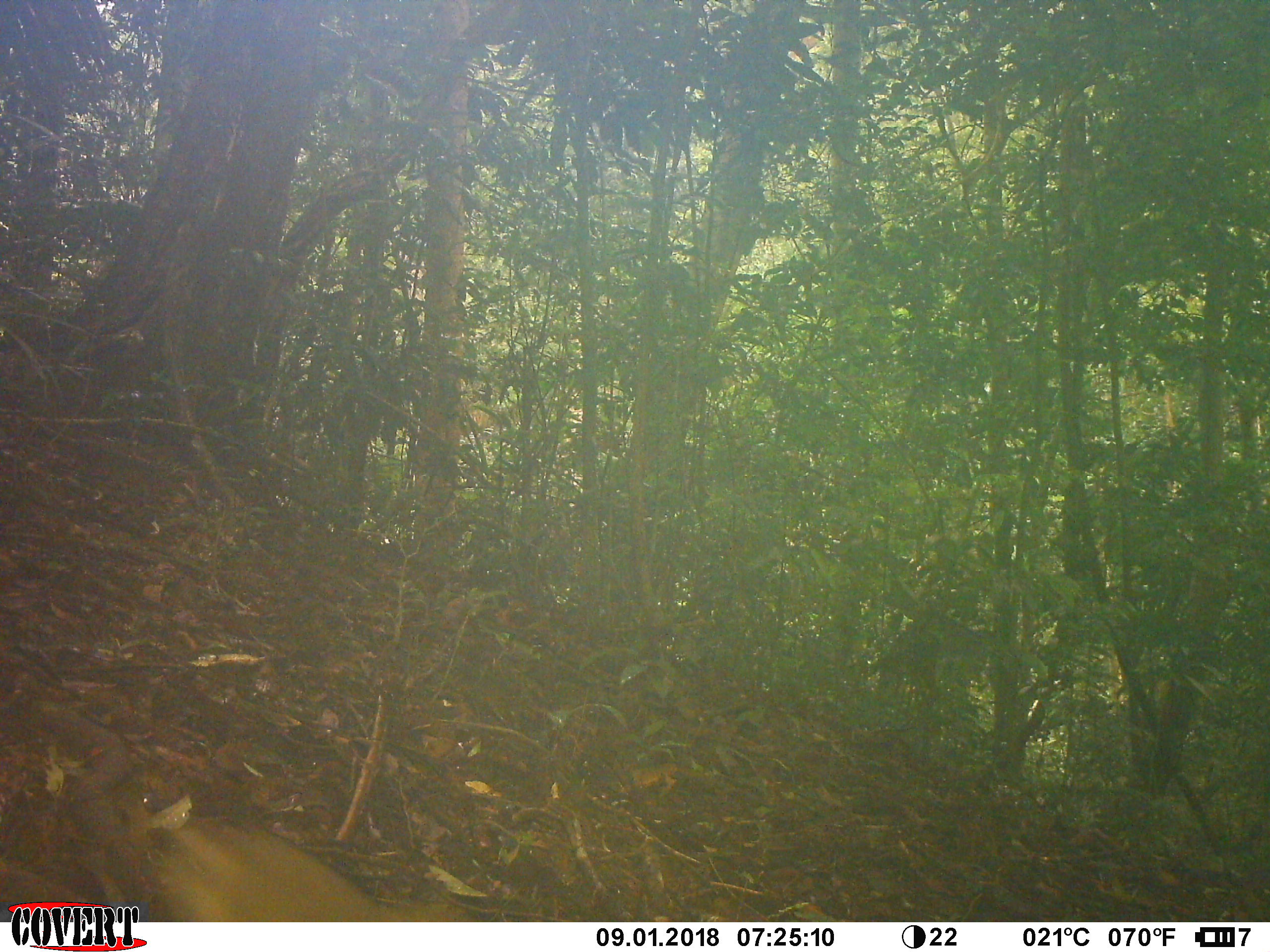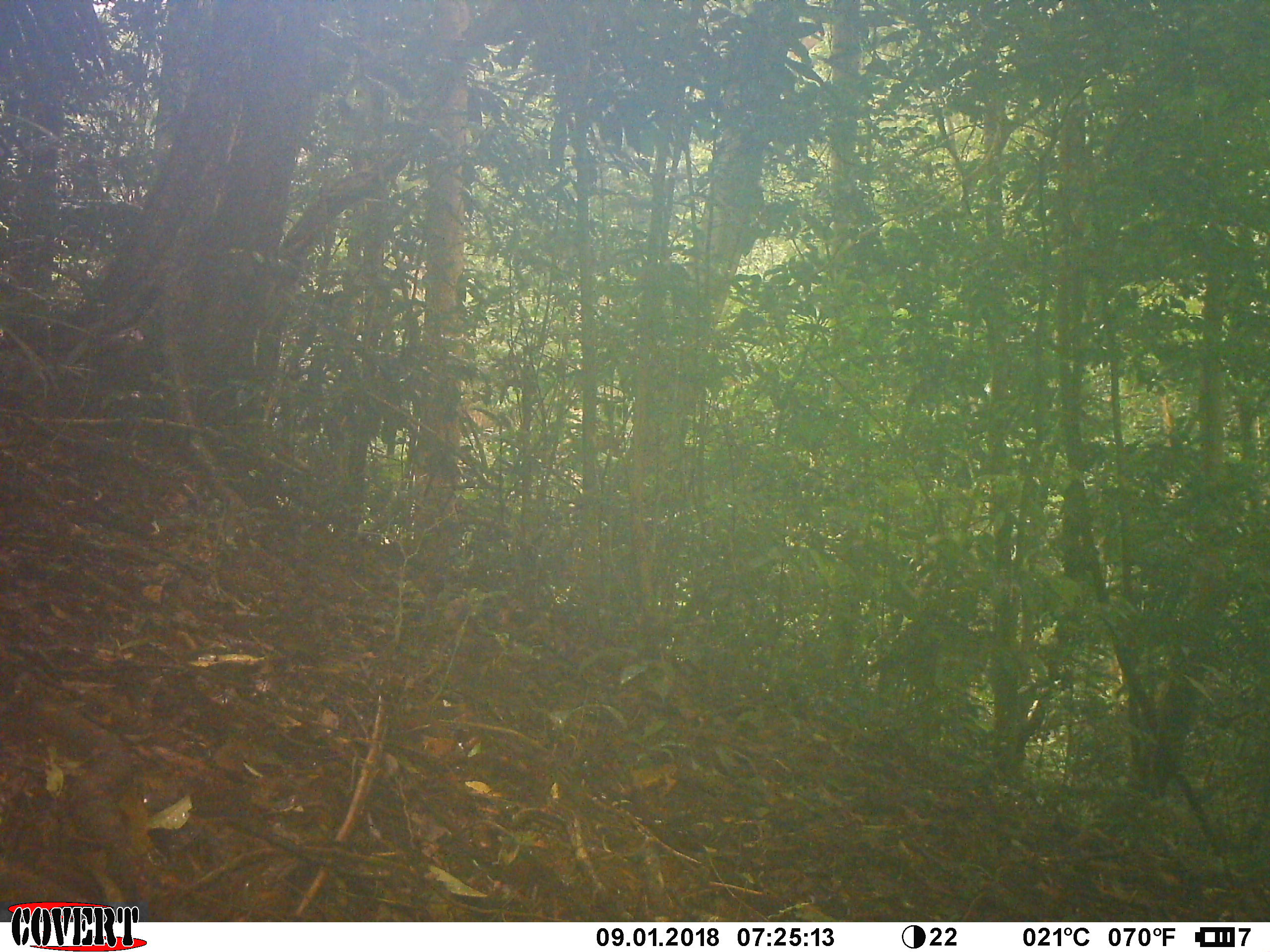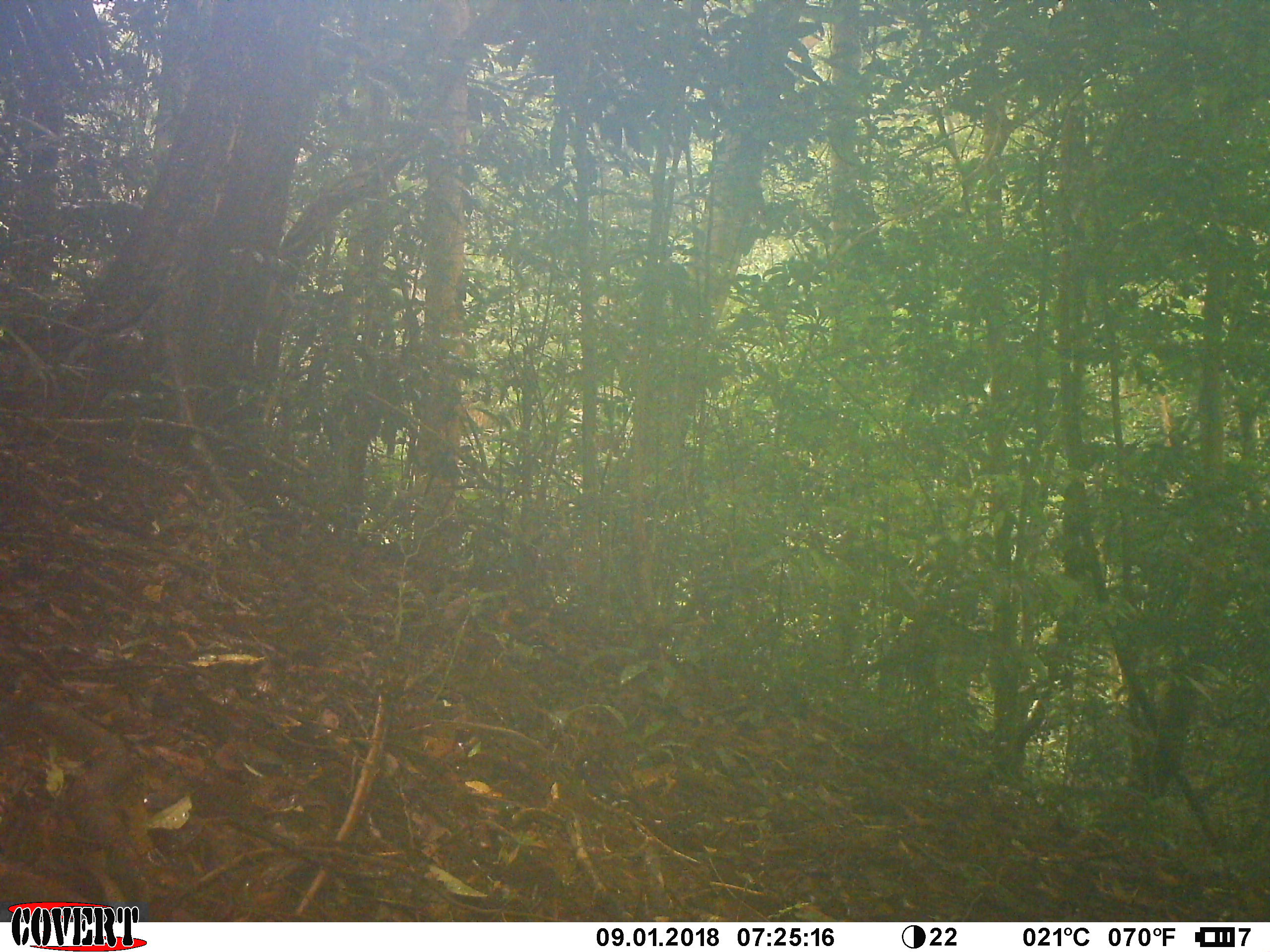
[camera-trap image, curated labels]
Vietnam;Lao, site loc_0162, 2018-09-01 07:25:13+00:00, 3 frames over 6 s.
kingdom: Animalia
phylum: Chordata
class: Mammalia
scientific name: Mammalia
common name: mammal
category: unidentified small mammal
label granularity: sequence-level